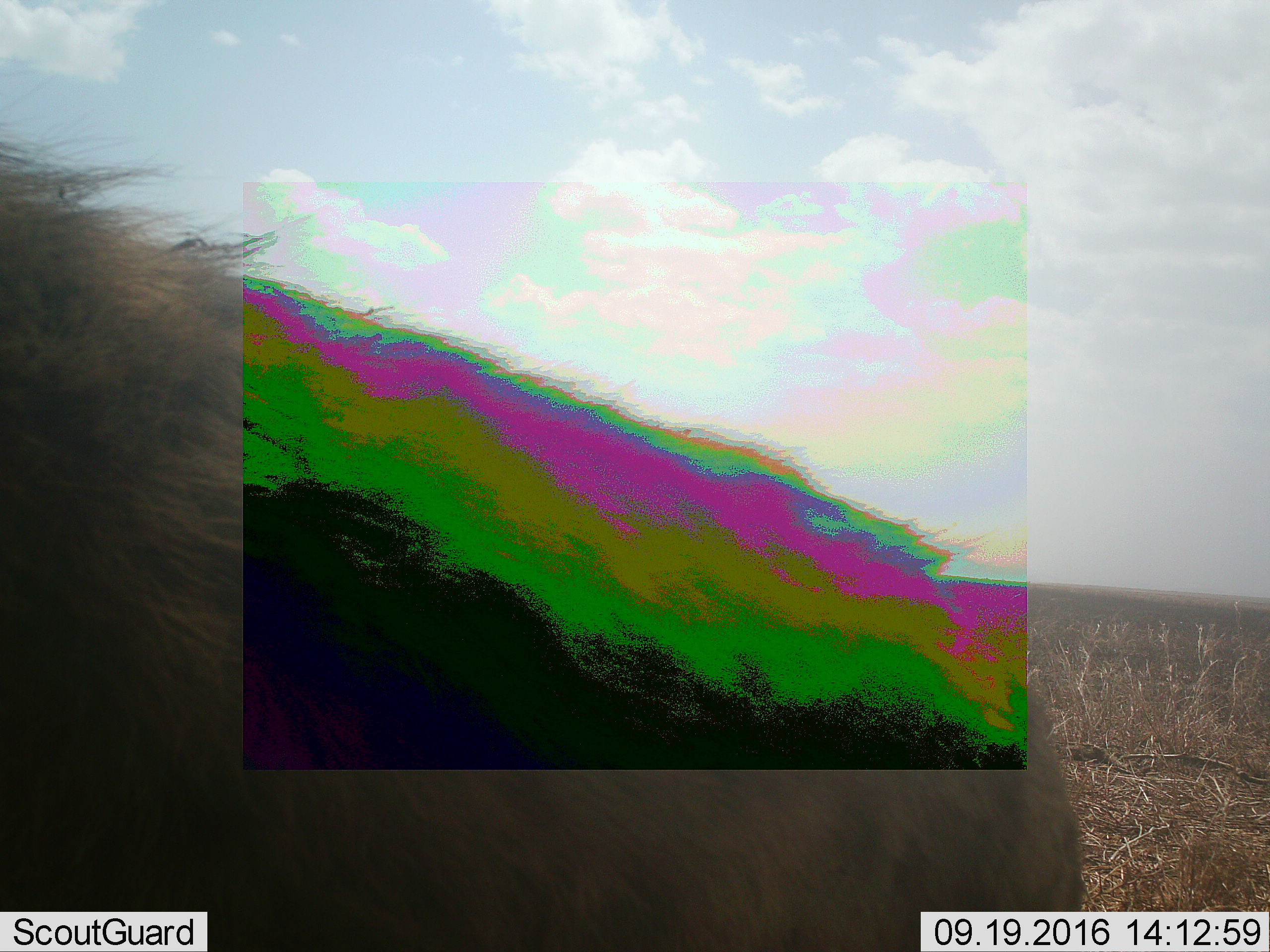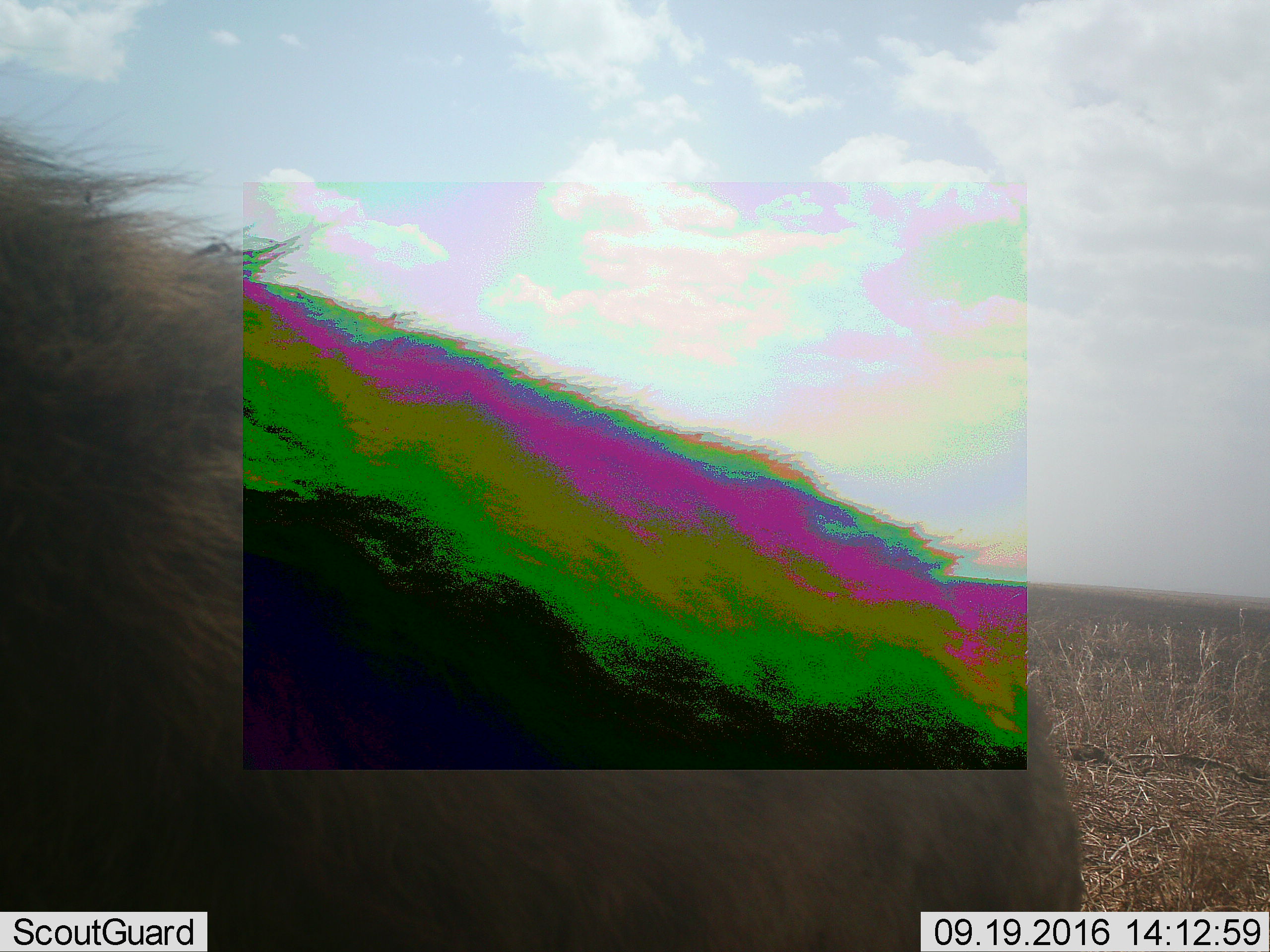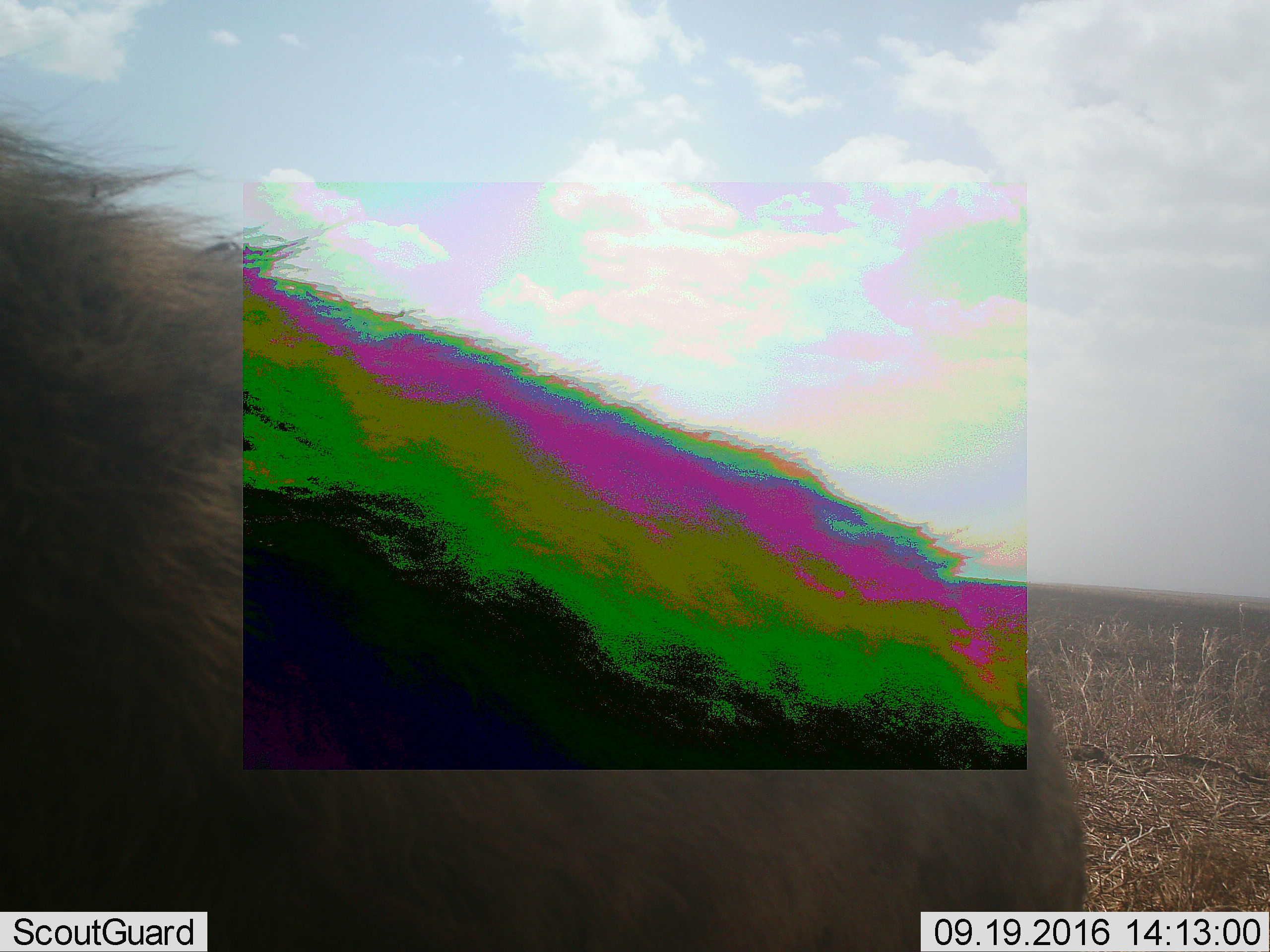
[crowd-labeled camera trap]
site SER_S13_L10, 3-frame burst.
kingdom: Animalia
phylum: Chordata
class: Mammalia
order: Artiodactyla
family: Suidae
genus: Phacochoerus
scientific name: Phacochoerus africanus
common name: warthog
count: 1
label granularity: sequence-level